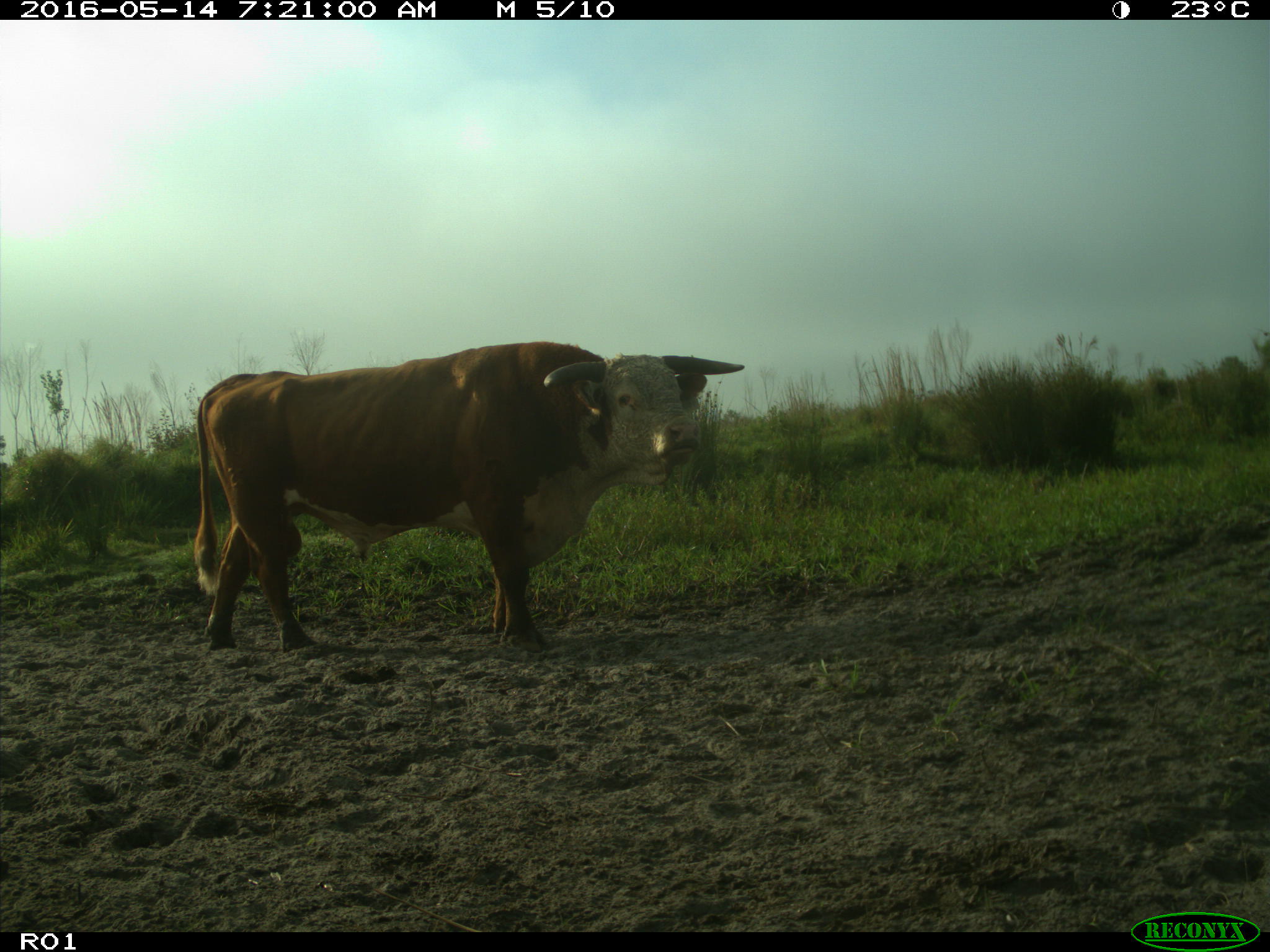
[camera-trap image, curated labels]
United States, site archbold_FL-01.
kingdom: Animalia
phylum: Chordata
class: Mammalia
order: Artiodactyla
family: Bovidae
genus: Bos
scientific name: Bos taurus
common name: domestic cow